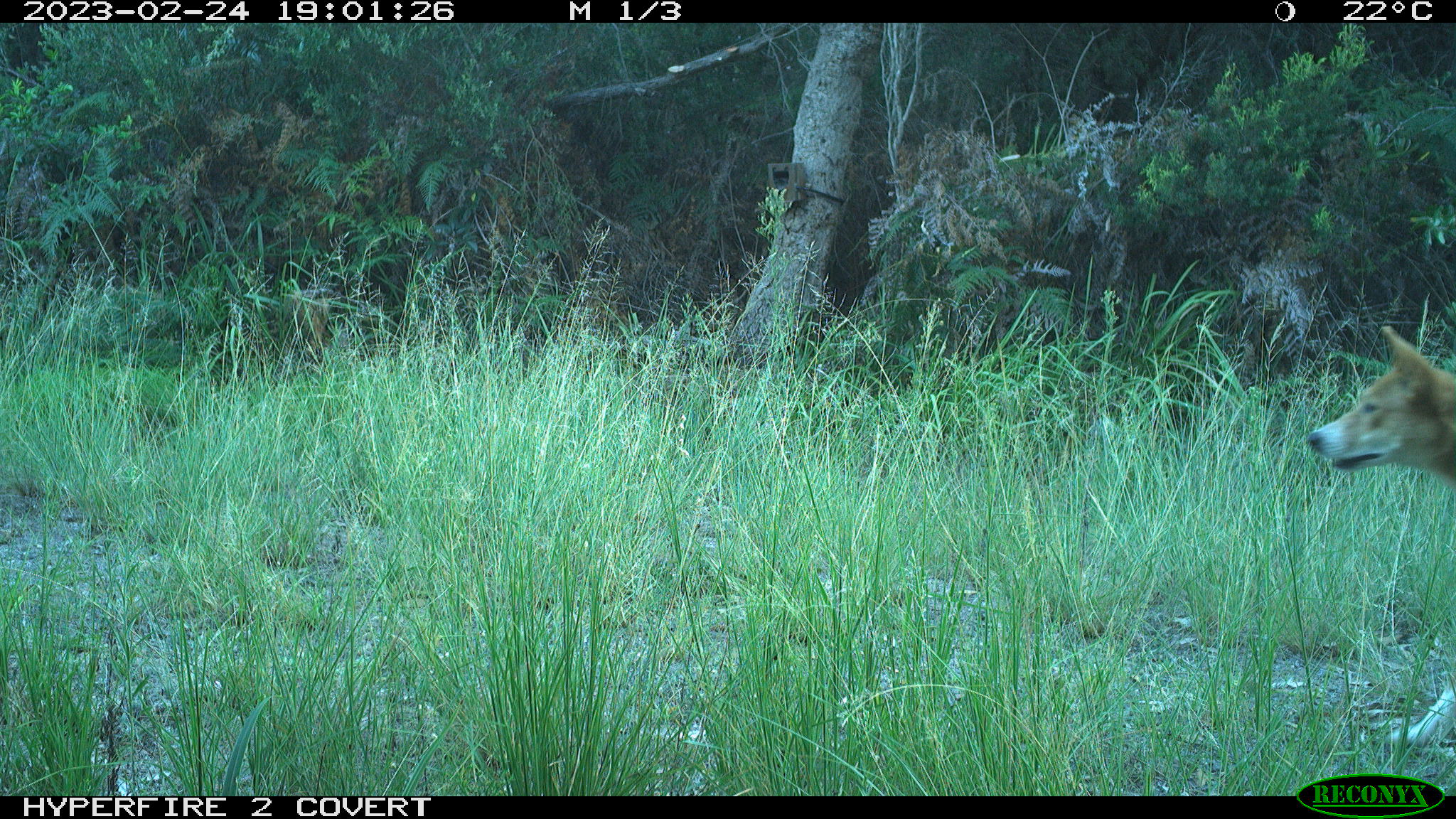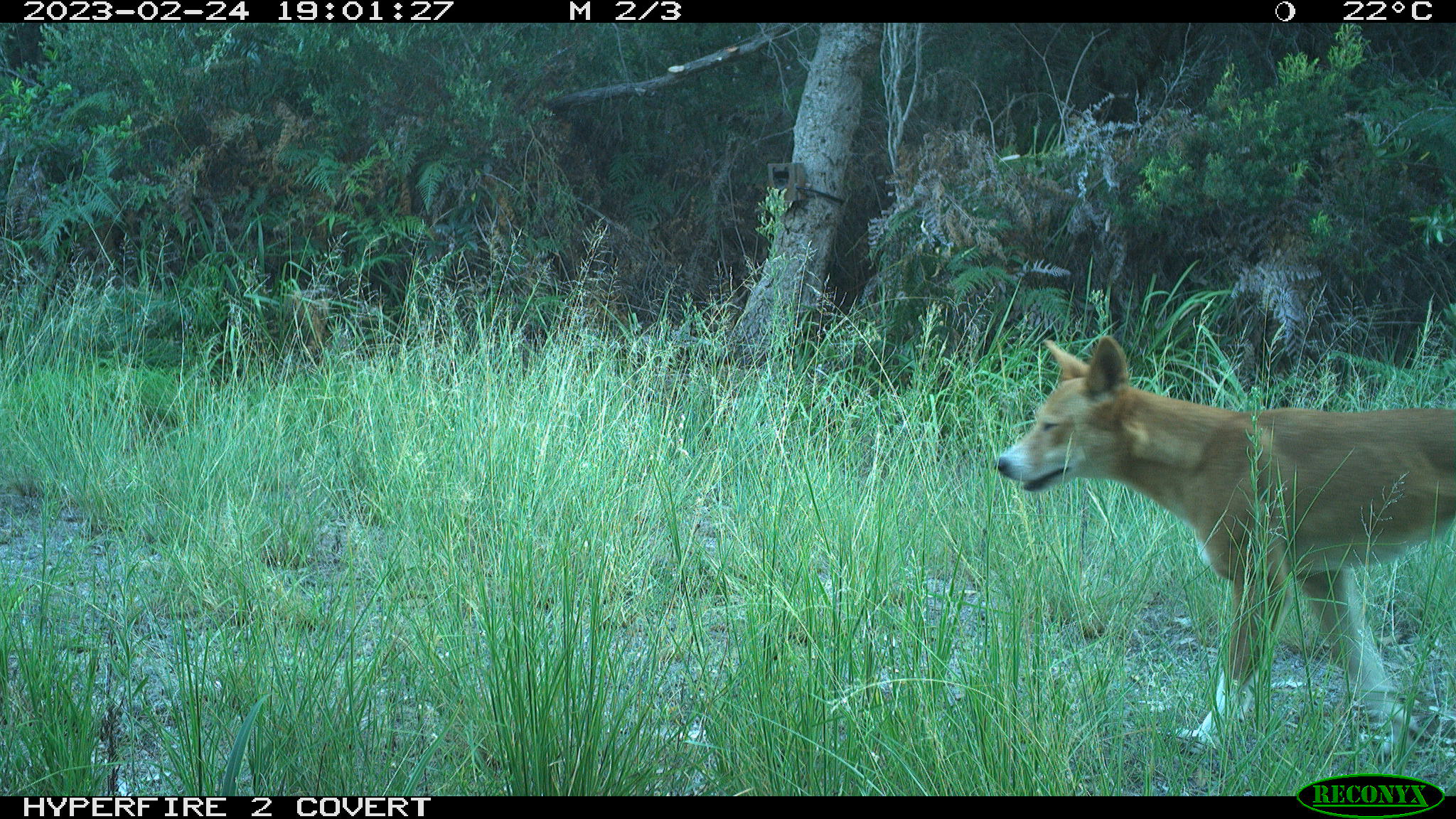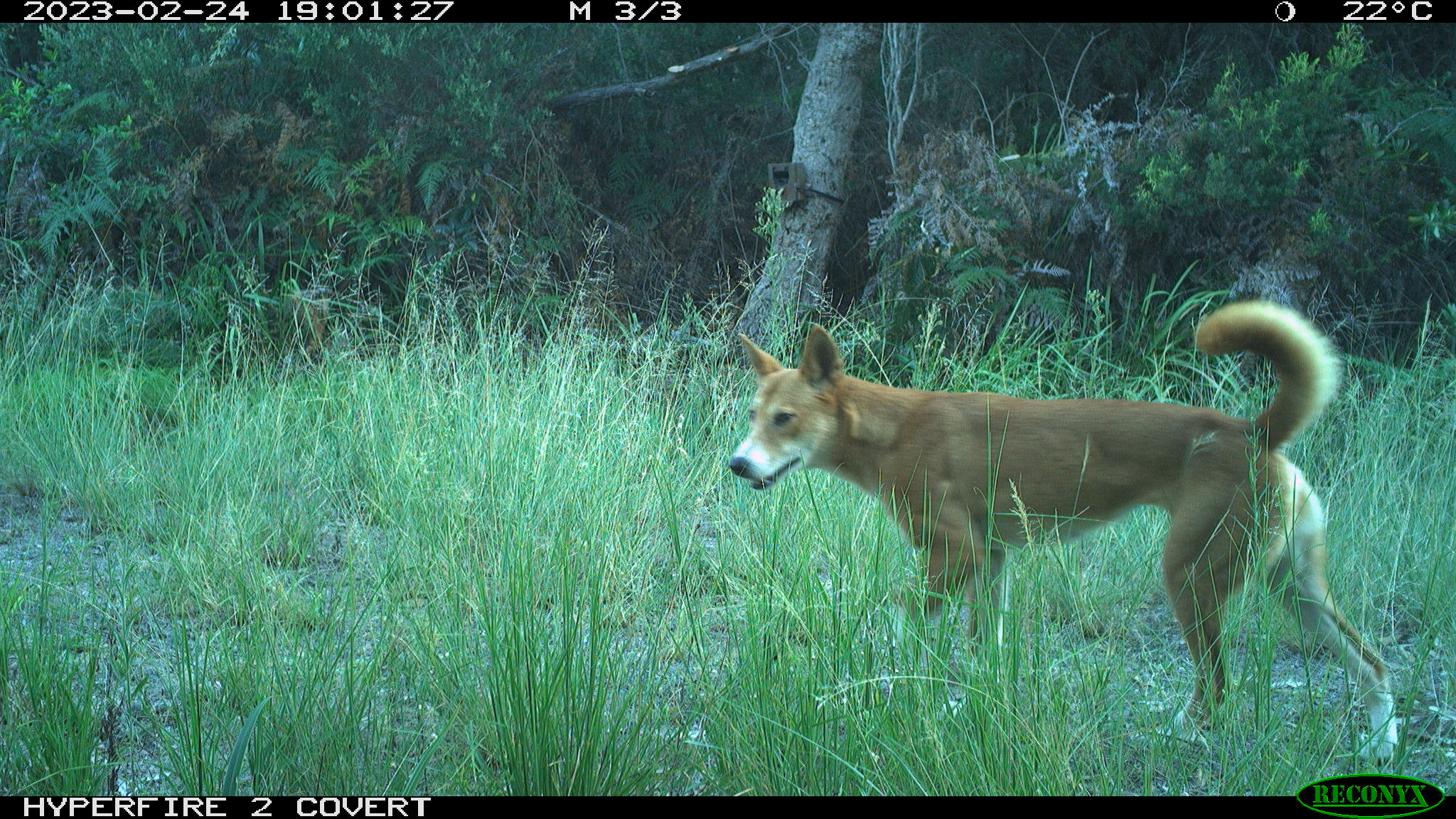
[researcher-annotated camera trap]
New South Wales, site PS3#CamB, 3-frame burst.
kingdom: Animalia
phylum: Chordata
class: Mammalia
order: Carnivora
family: Canidae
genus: Canis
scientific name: Canis familiaris dingo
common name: dingo